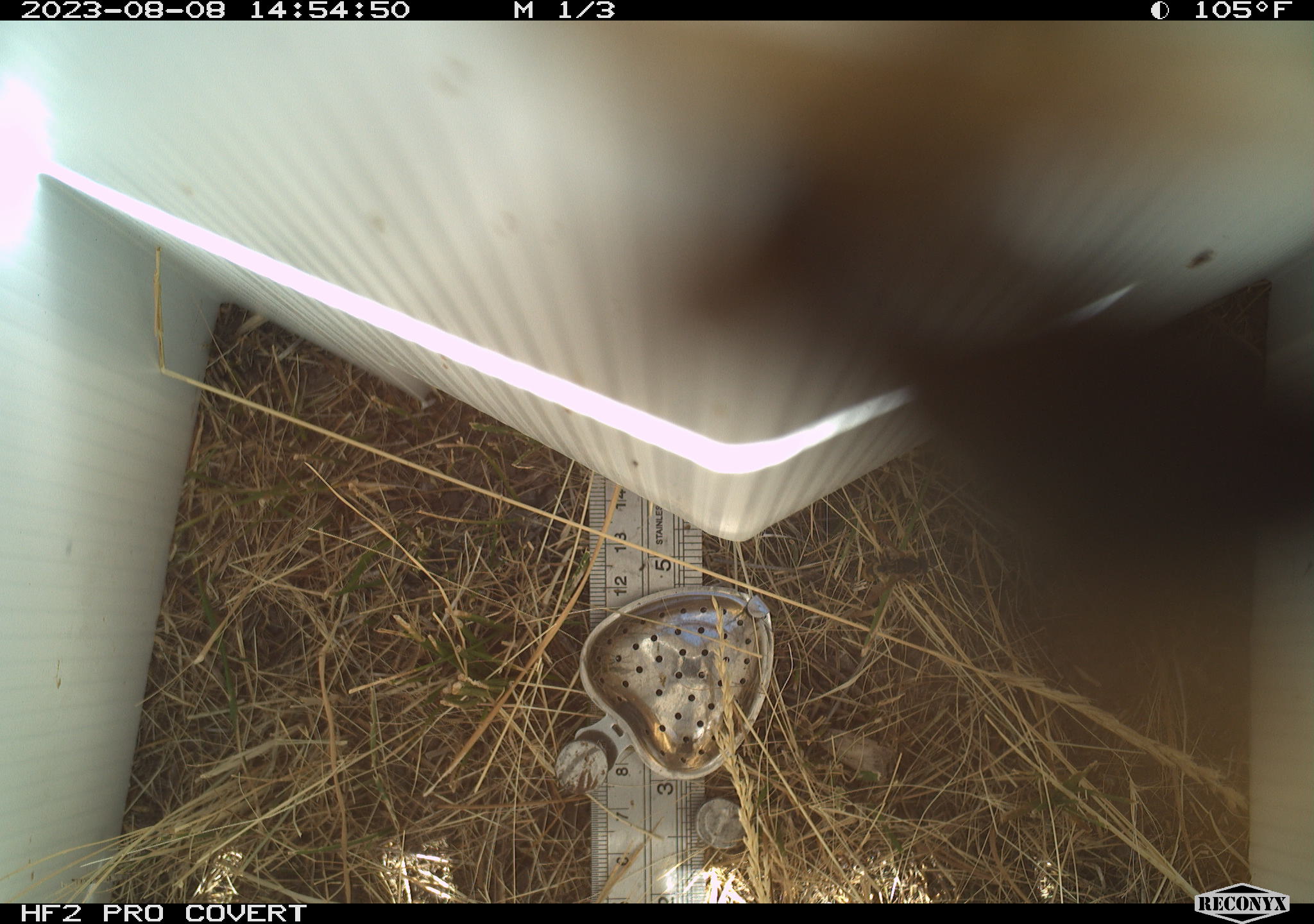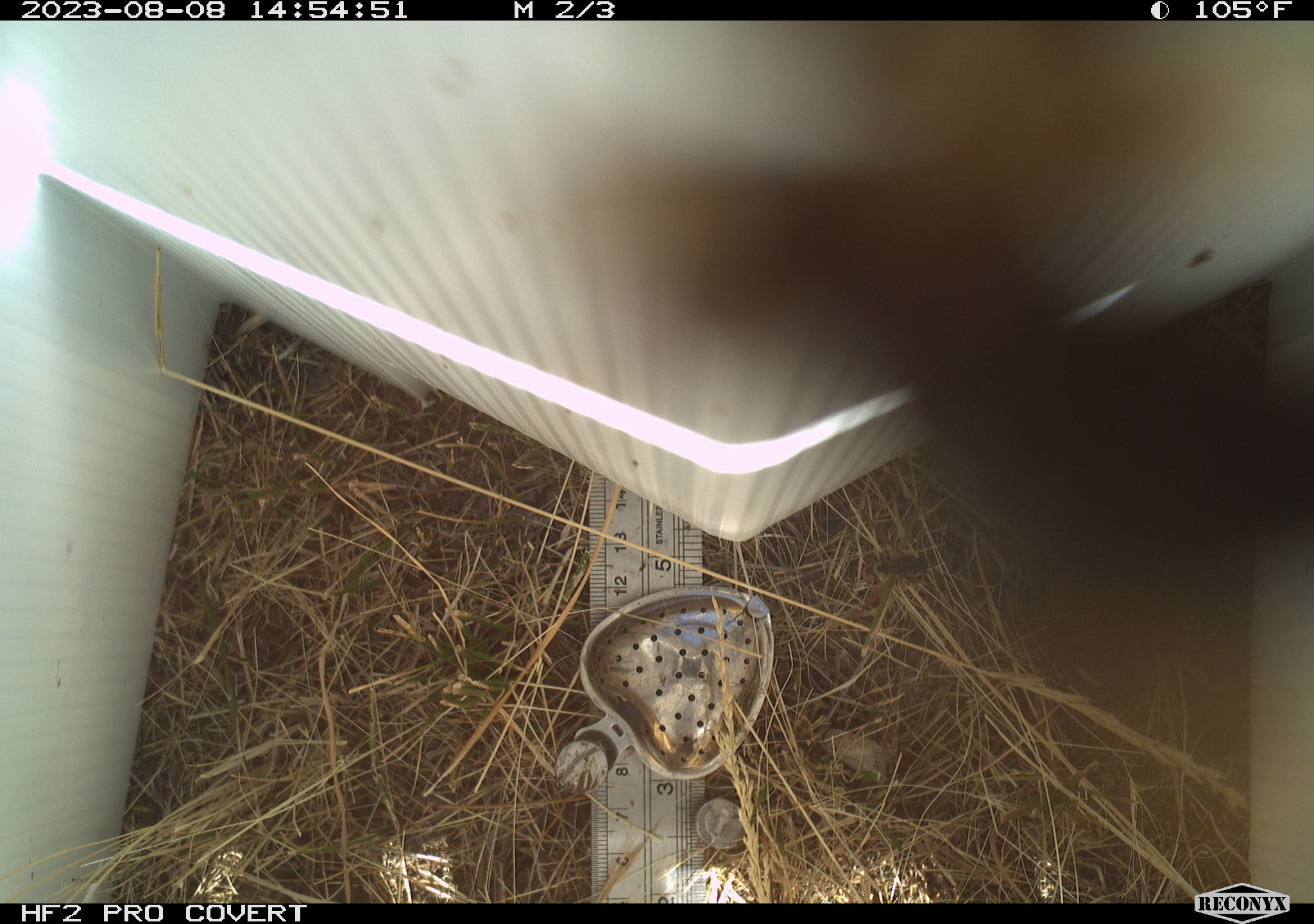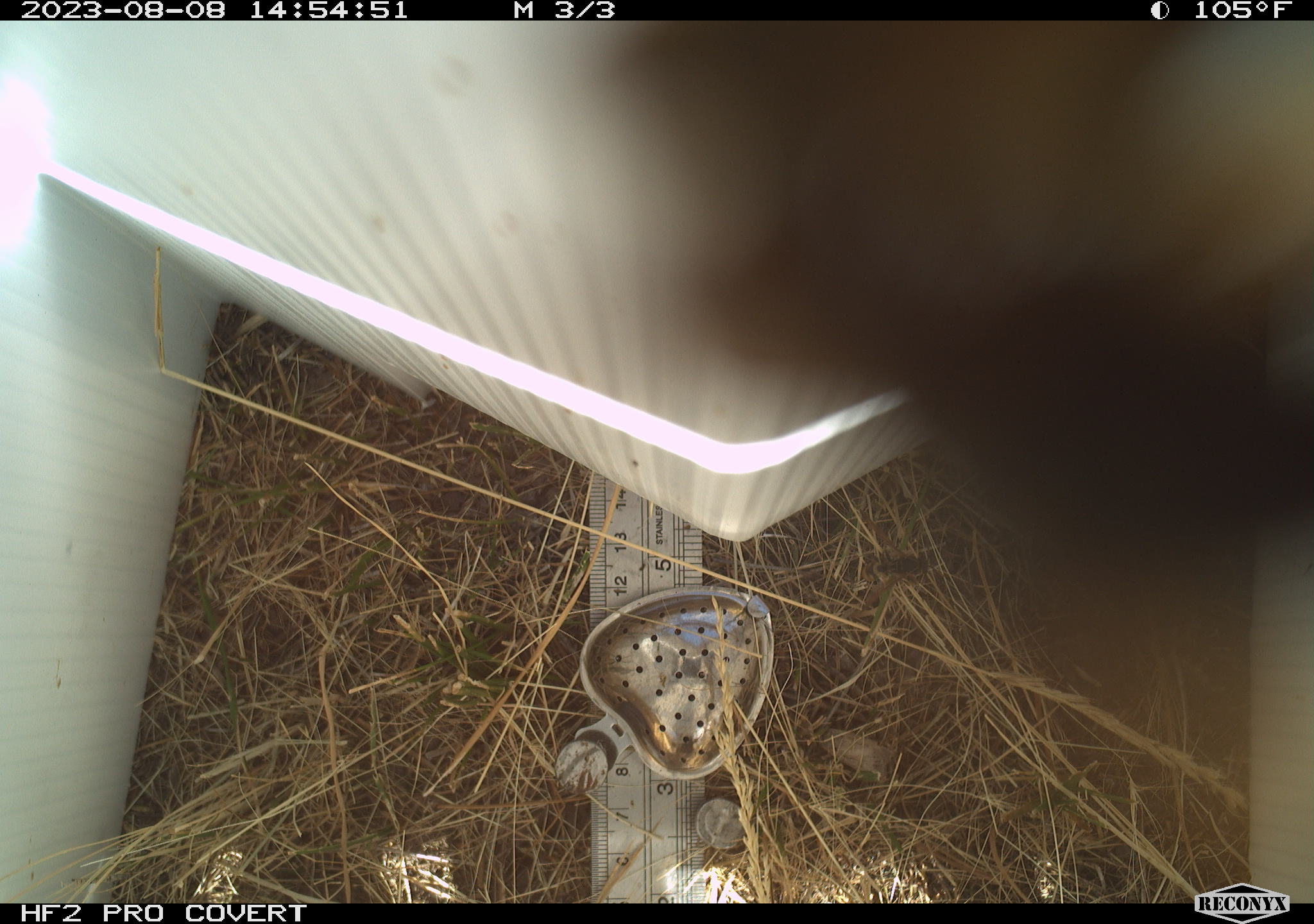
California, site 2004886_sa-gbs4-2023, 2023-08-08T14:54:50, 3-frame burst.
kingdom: Animalia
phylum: Arthropoda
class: Insecta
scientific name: Insecta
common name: insect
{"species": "insect (Insecta)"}